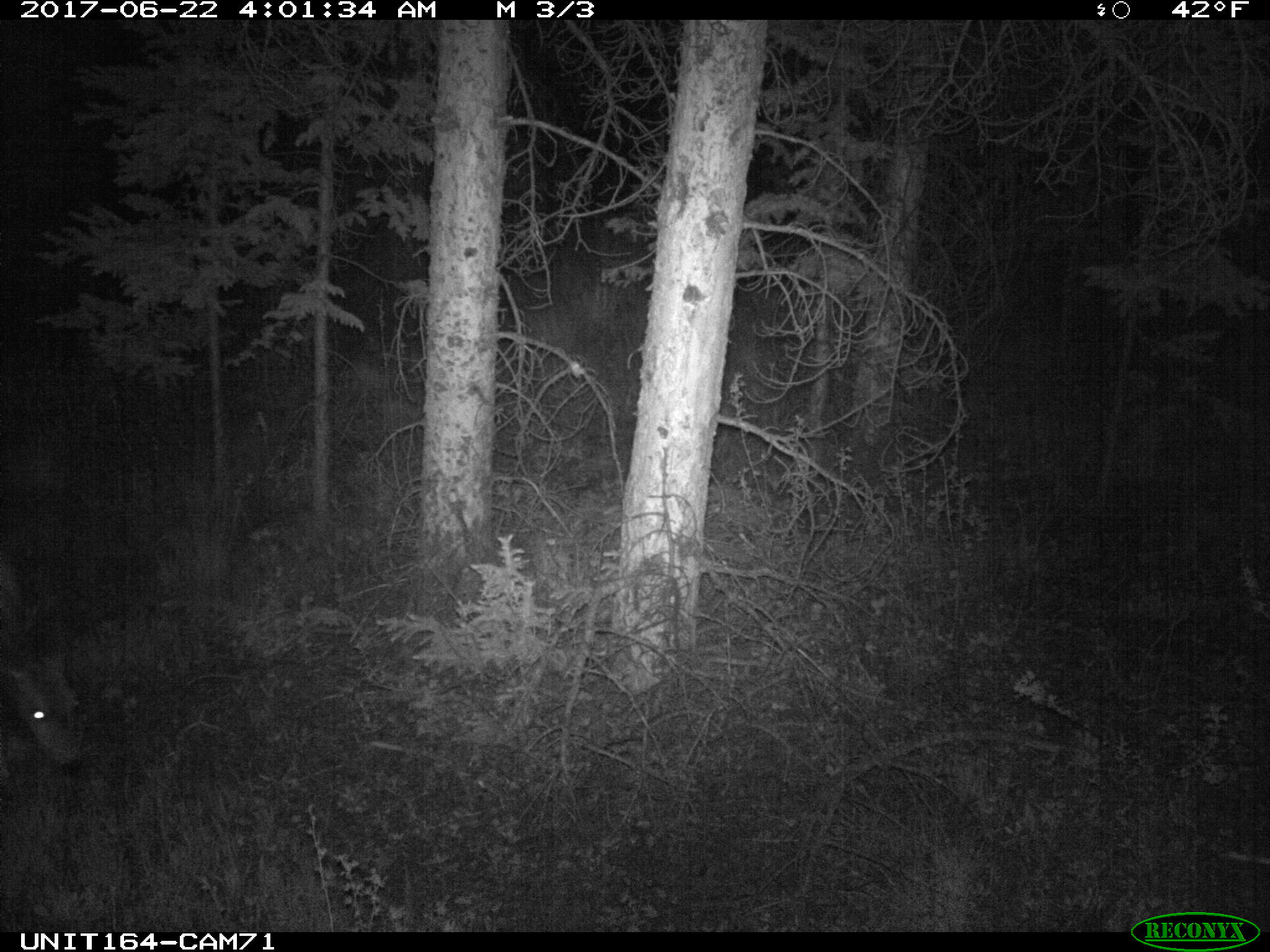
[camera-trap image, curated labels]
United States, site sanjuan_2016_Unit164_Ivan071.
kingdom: Animalia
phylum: Chordata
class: Mammalia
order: Artiodactyla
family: Cervidae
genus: Odocoileus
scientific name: Odocoileus hemionus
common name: mule deer